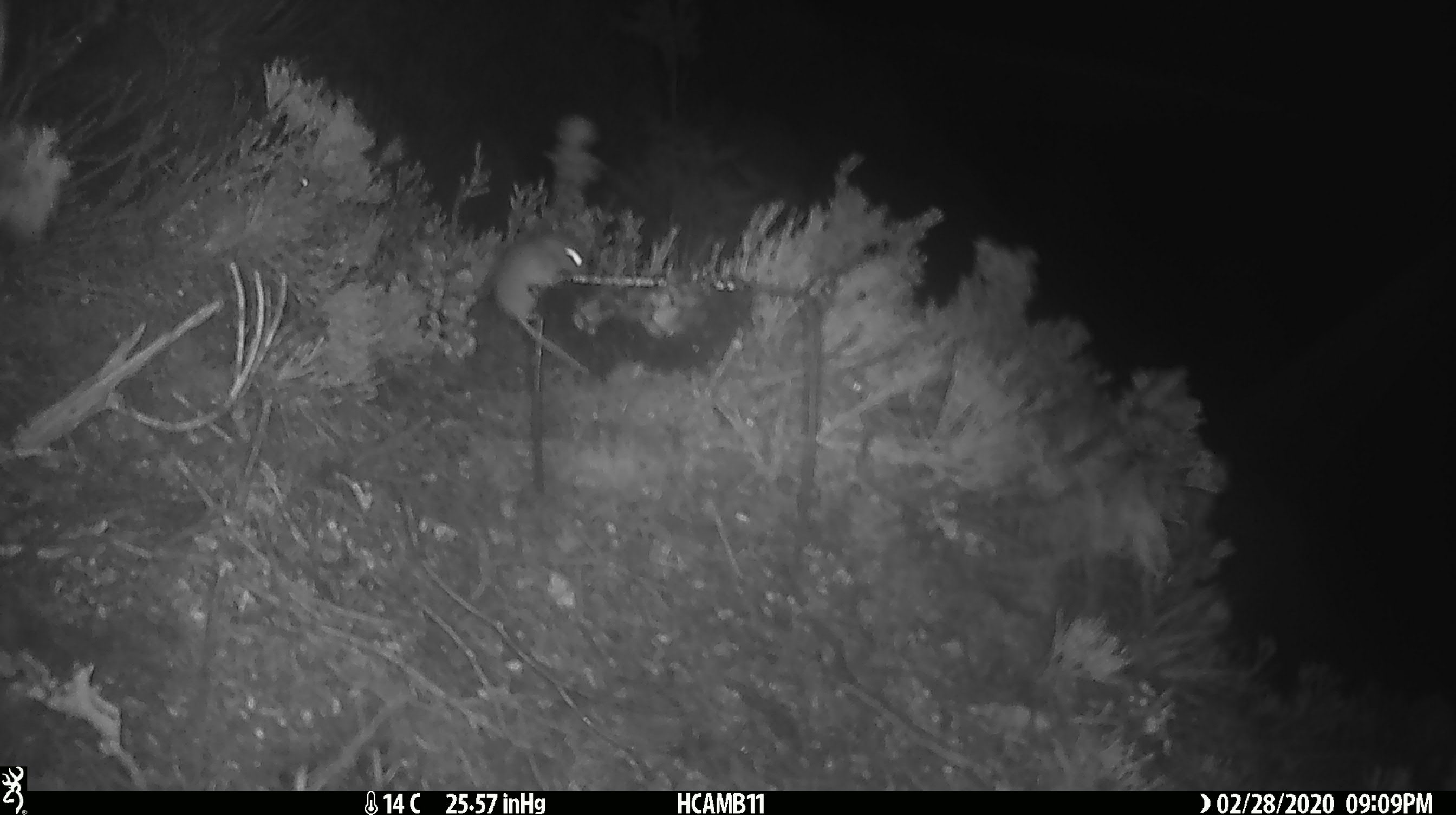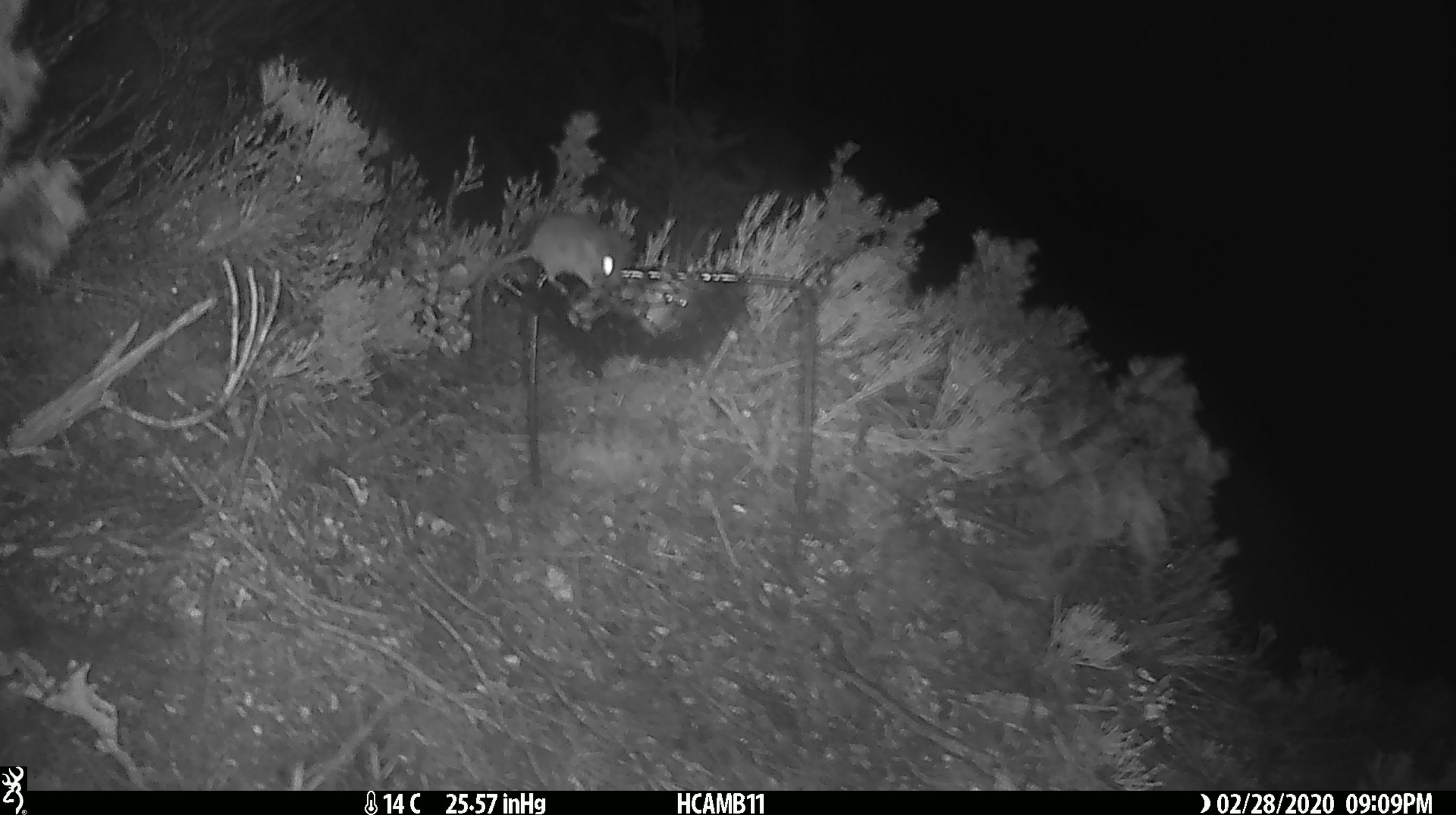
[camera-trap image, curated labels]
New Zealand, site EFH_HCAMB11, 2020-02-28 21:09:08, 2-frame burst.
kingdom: Animalia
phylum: Chordata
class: Mammalia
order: Rodentia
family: Muridae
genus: Mus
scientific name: Mus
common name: mouse